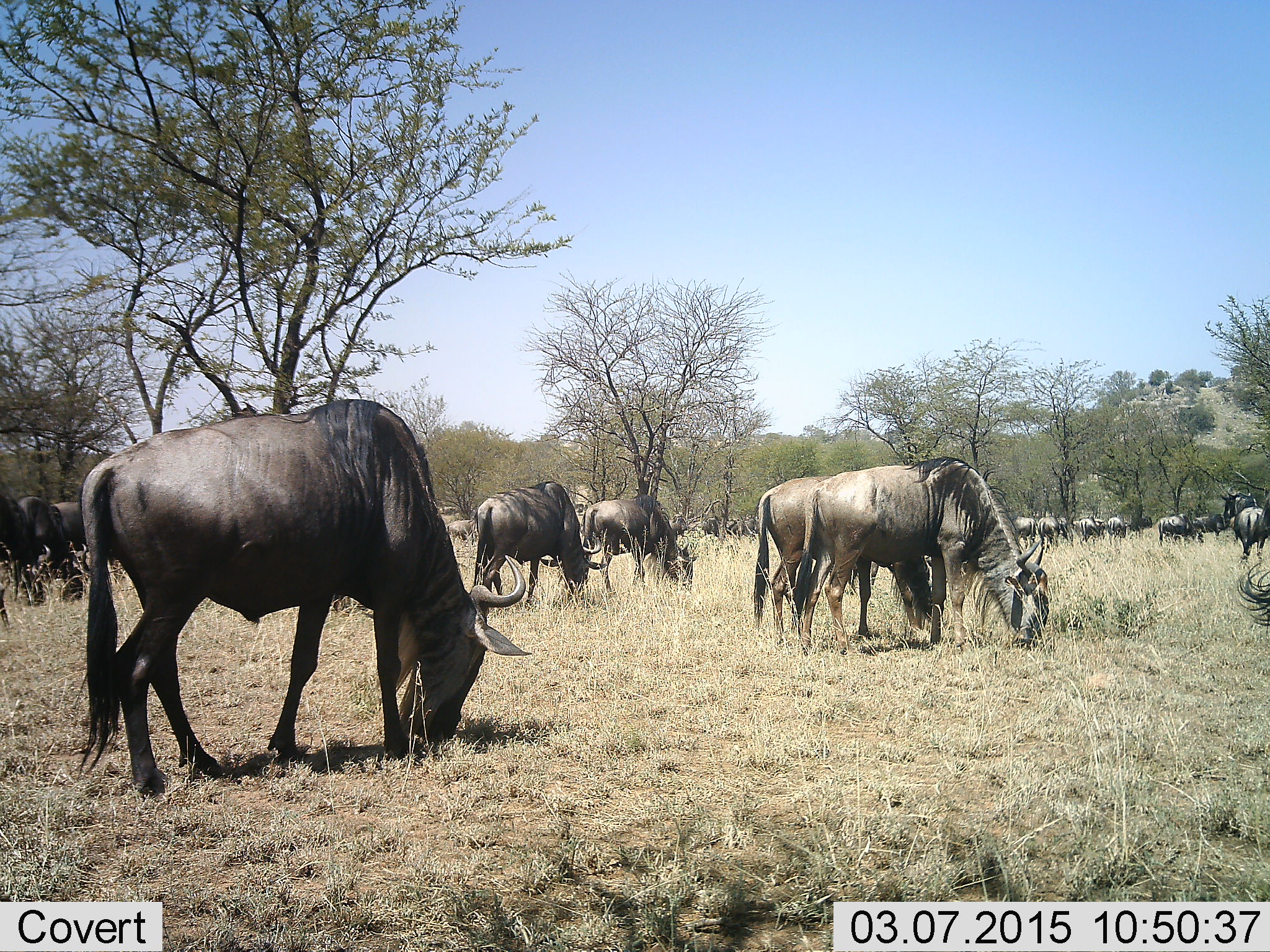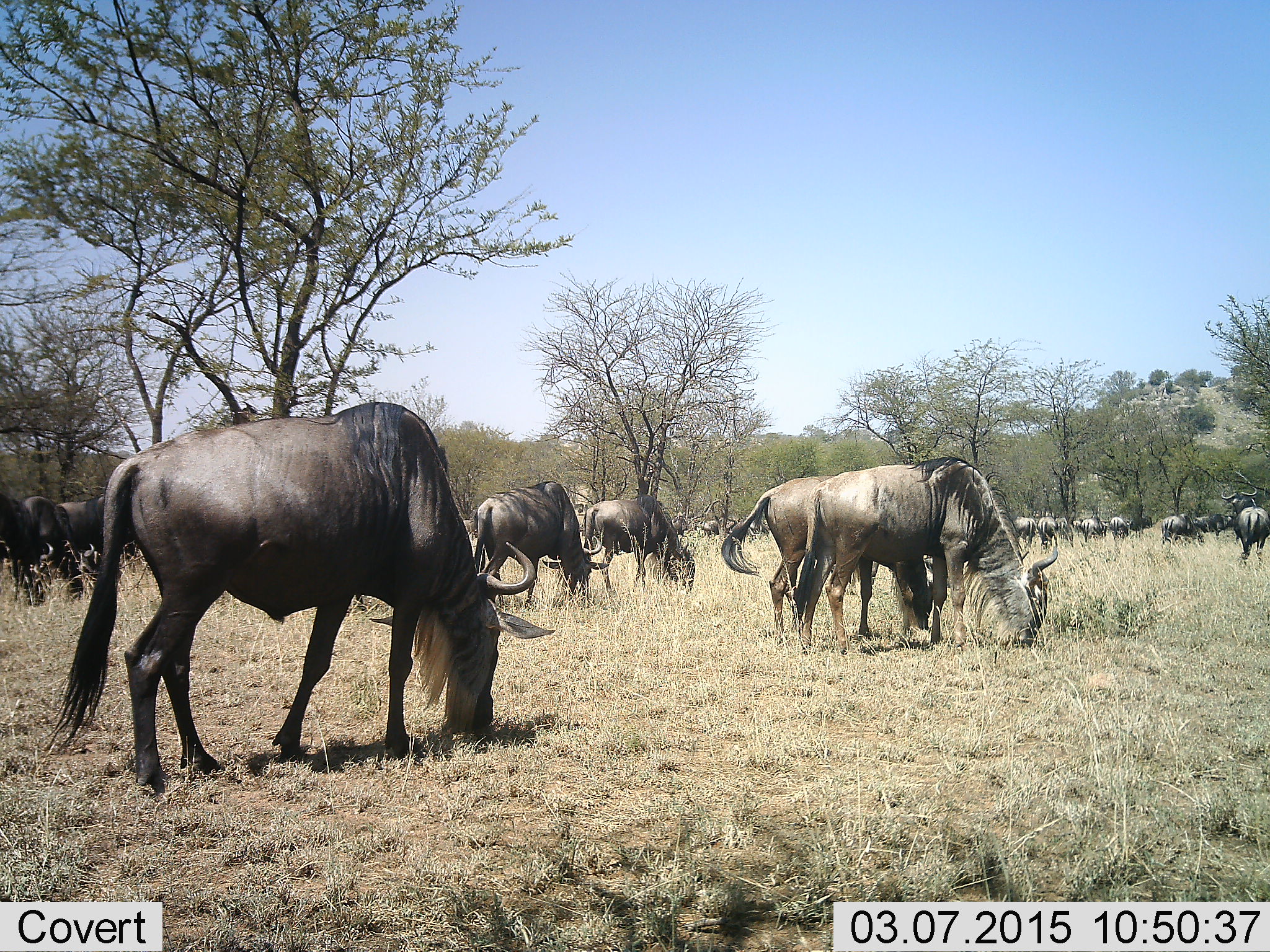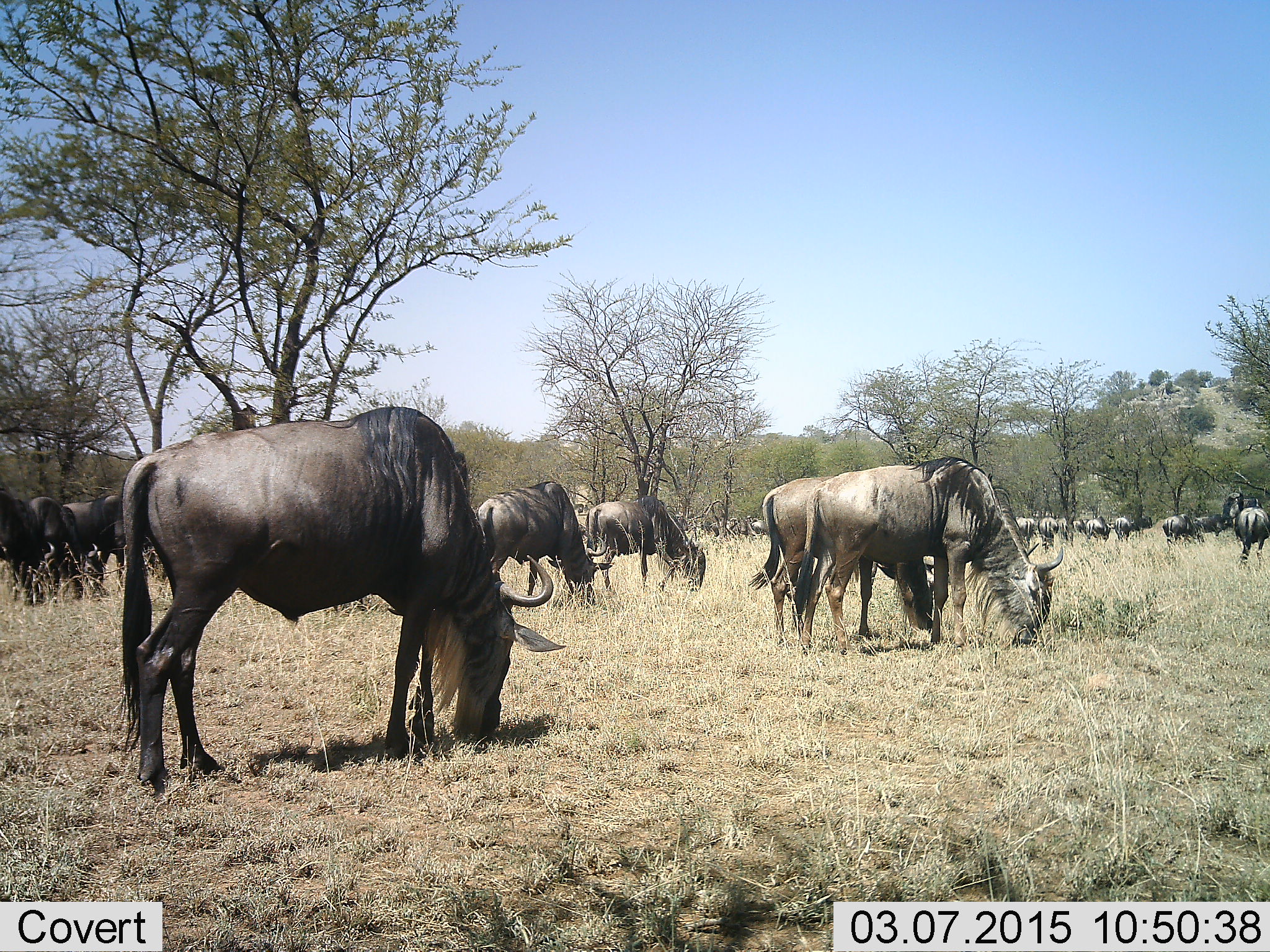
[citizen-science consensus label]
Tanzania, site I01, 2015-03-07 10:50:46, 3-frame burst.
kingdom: Animalia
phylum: Chordata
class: Mammalia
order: Artiodactyla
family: Bovidae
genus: Connochaetes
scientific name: Connochaetes taurinus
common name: blue wildebeest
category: wildebeest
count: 11-50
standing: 10%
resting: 0%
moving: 10%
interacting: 0%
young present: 0%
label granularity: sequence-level